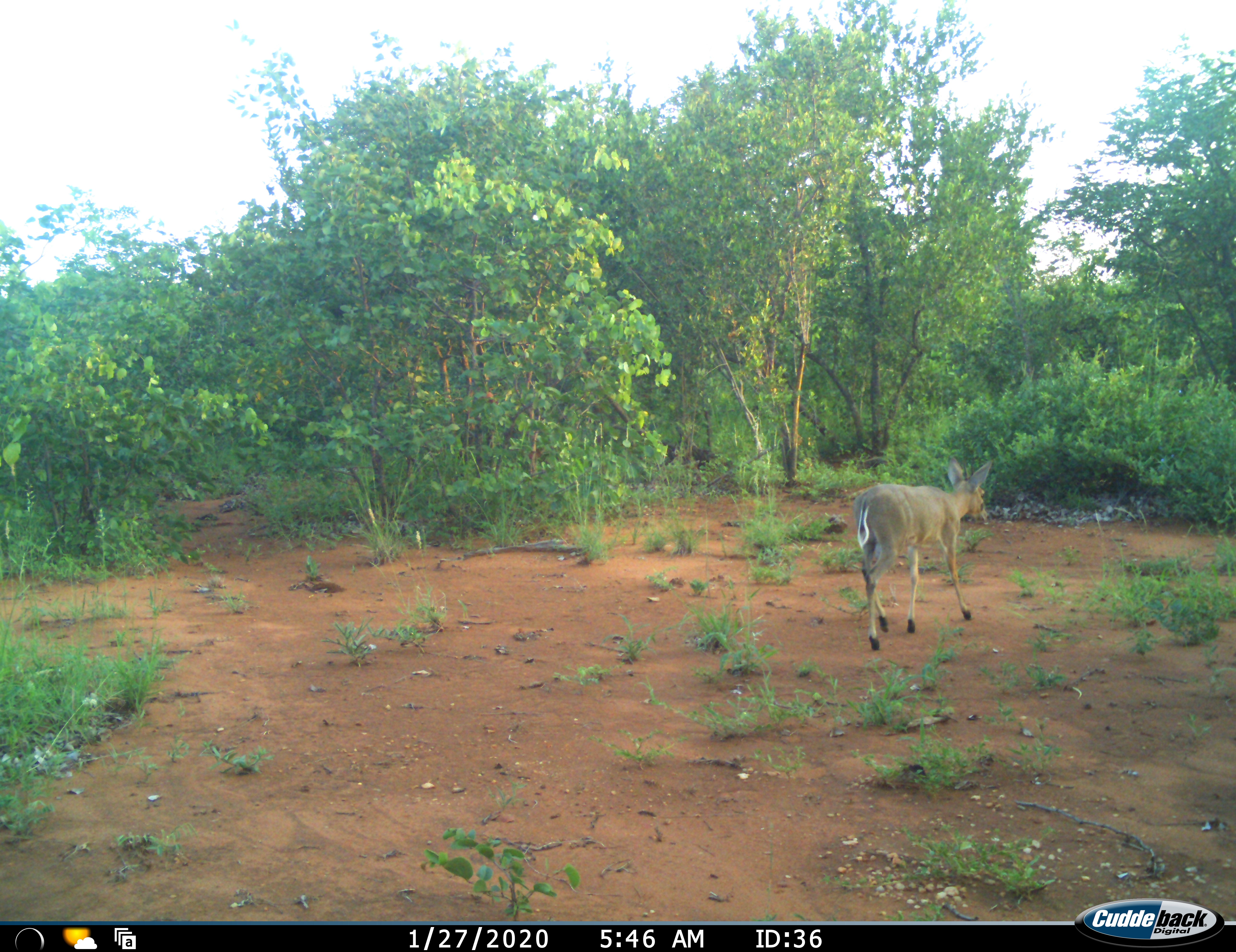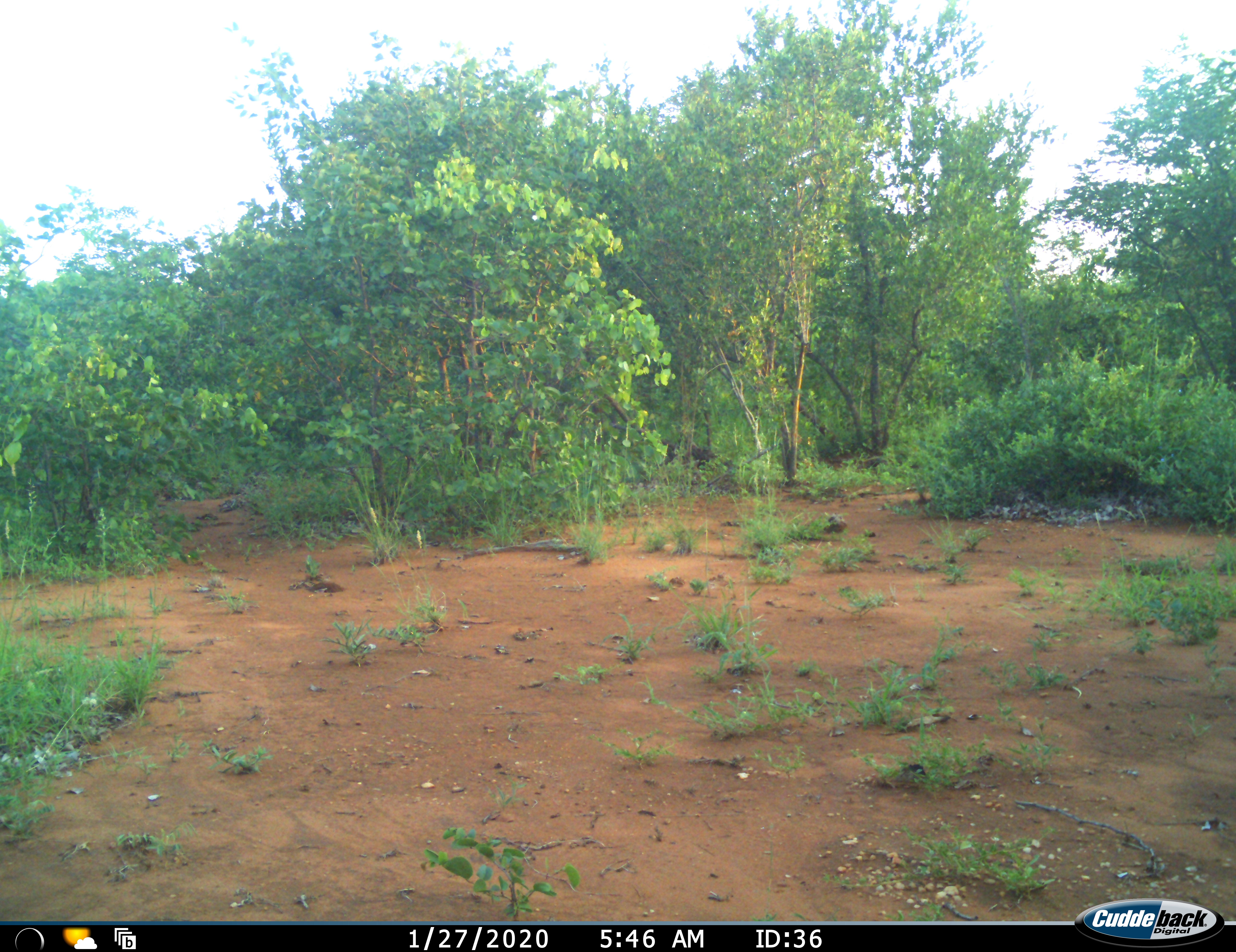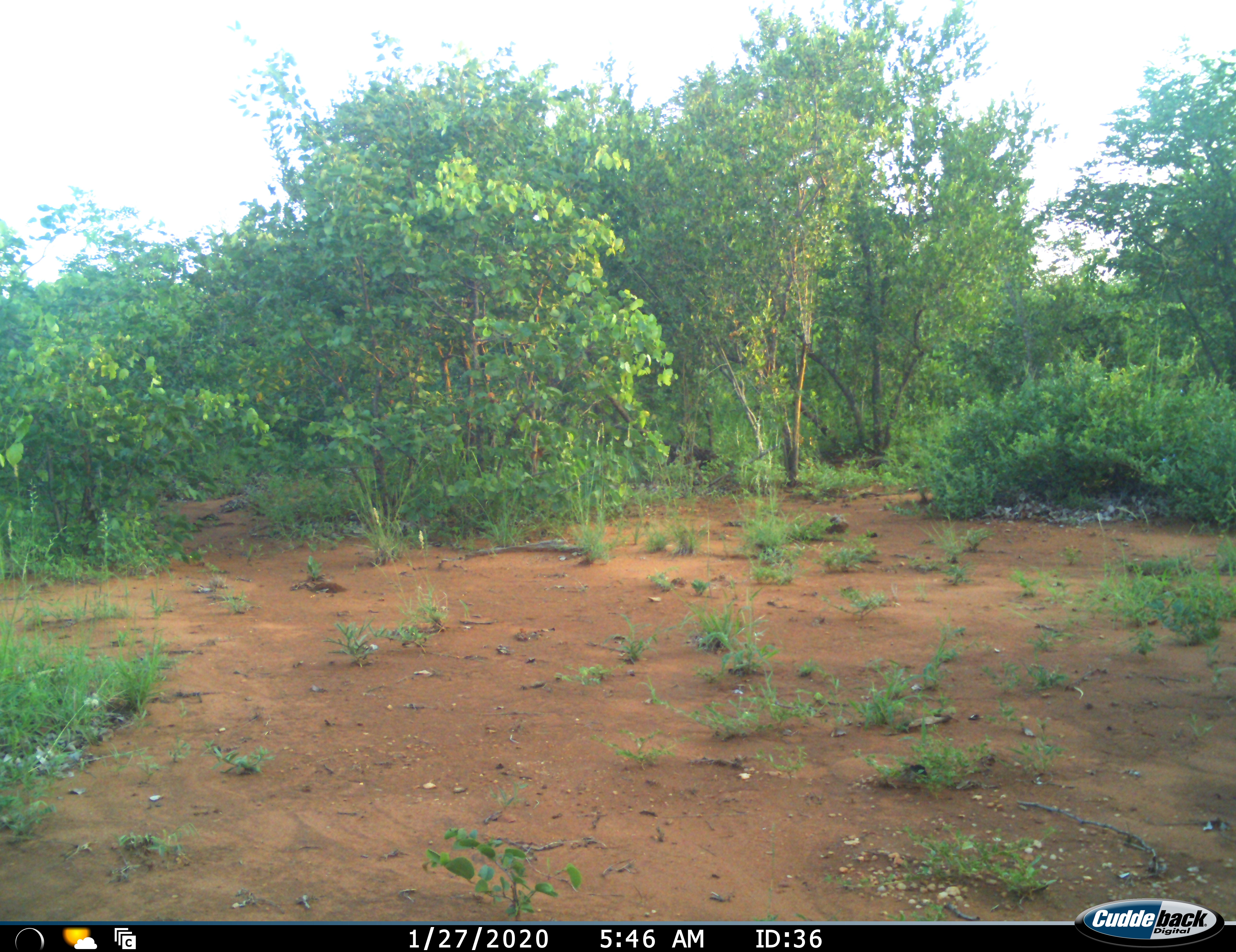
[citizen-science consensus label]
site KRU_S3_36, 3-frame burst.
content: unidentified animal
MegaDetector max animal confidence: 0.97